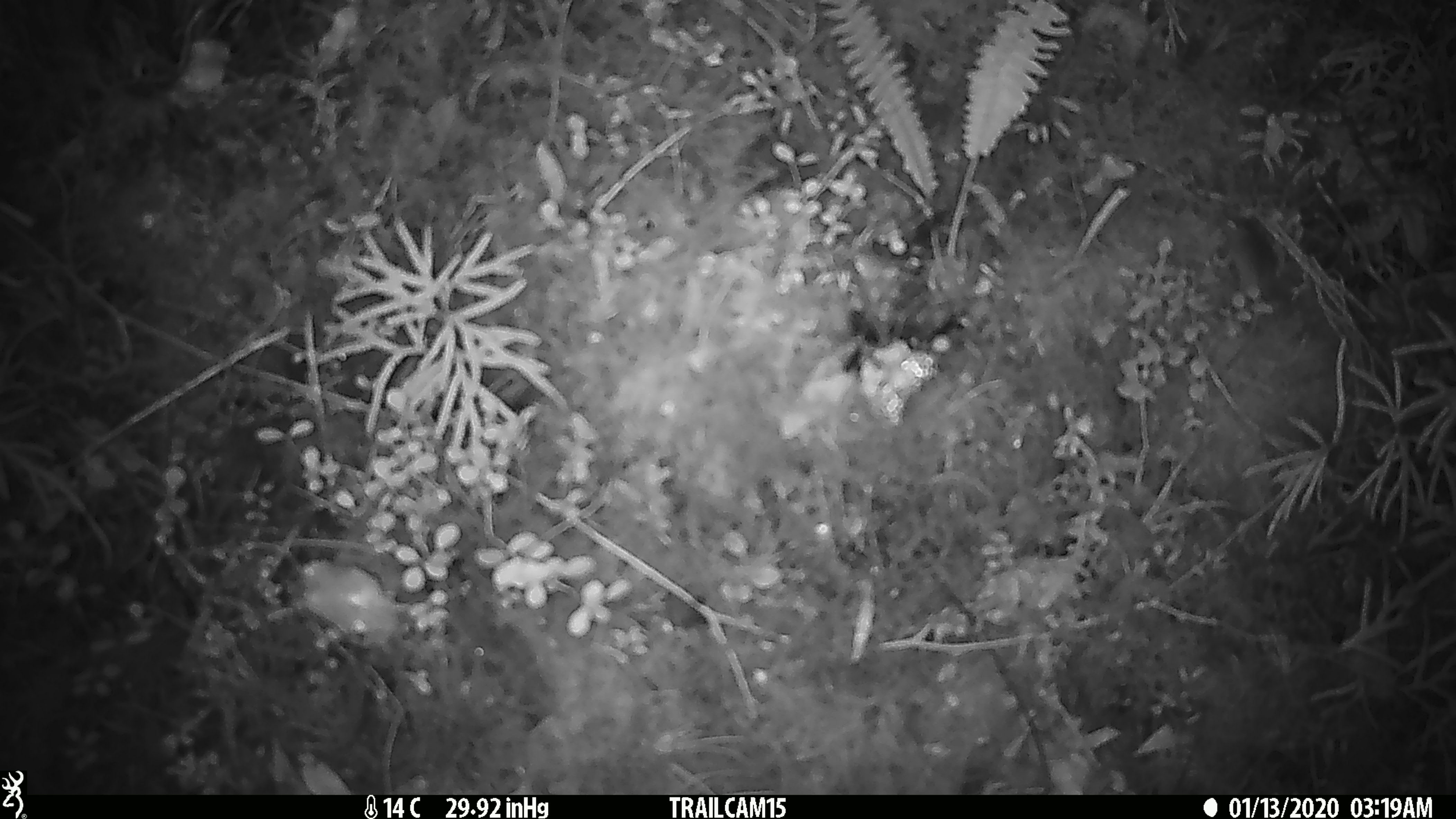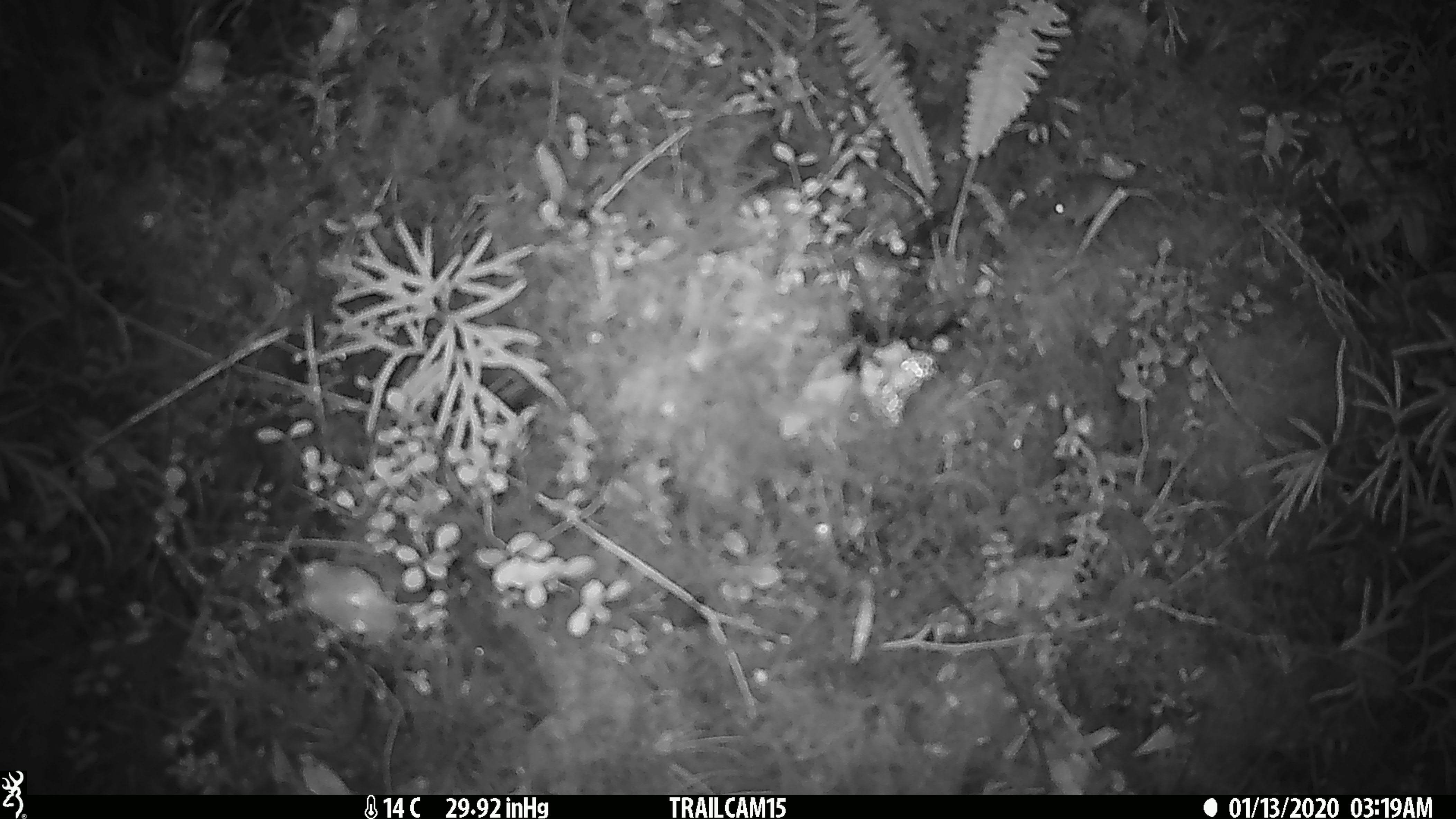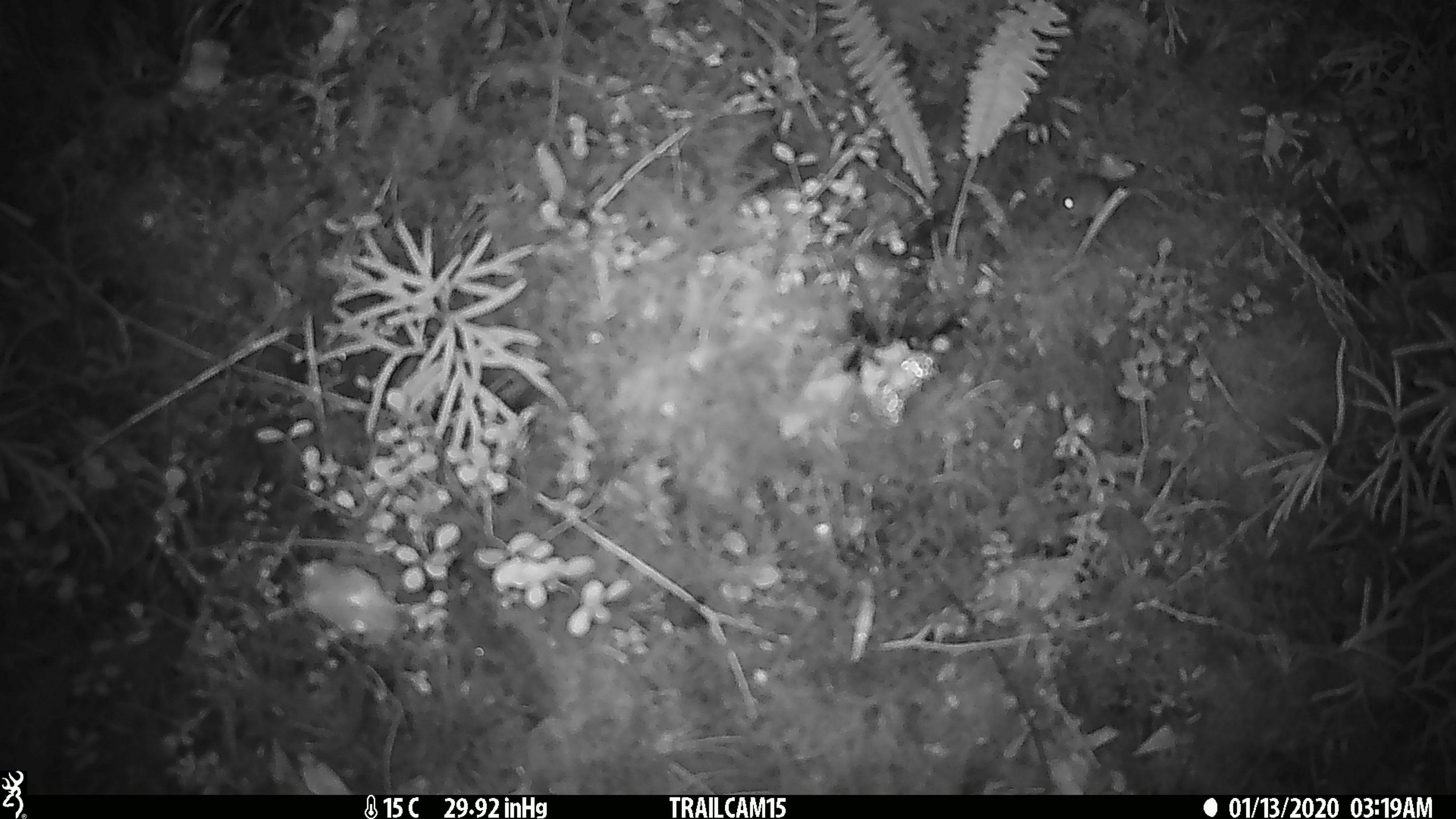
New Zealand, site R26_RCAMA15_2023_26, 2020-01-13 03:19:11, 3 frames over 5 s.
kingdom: Animalia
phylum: Chordata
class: Mammalia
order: Rodentia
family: Muridae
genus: Mus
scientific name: Mus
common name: mouse